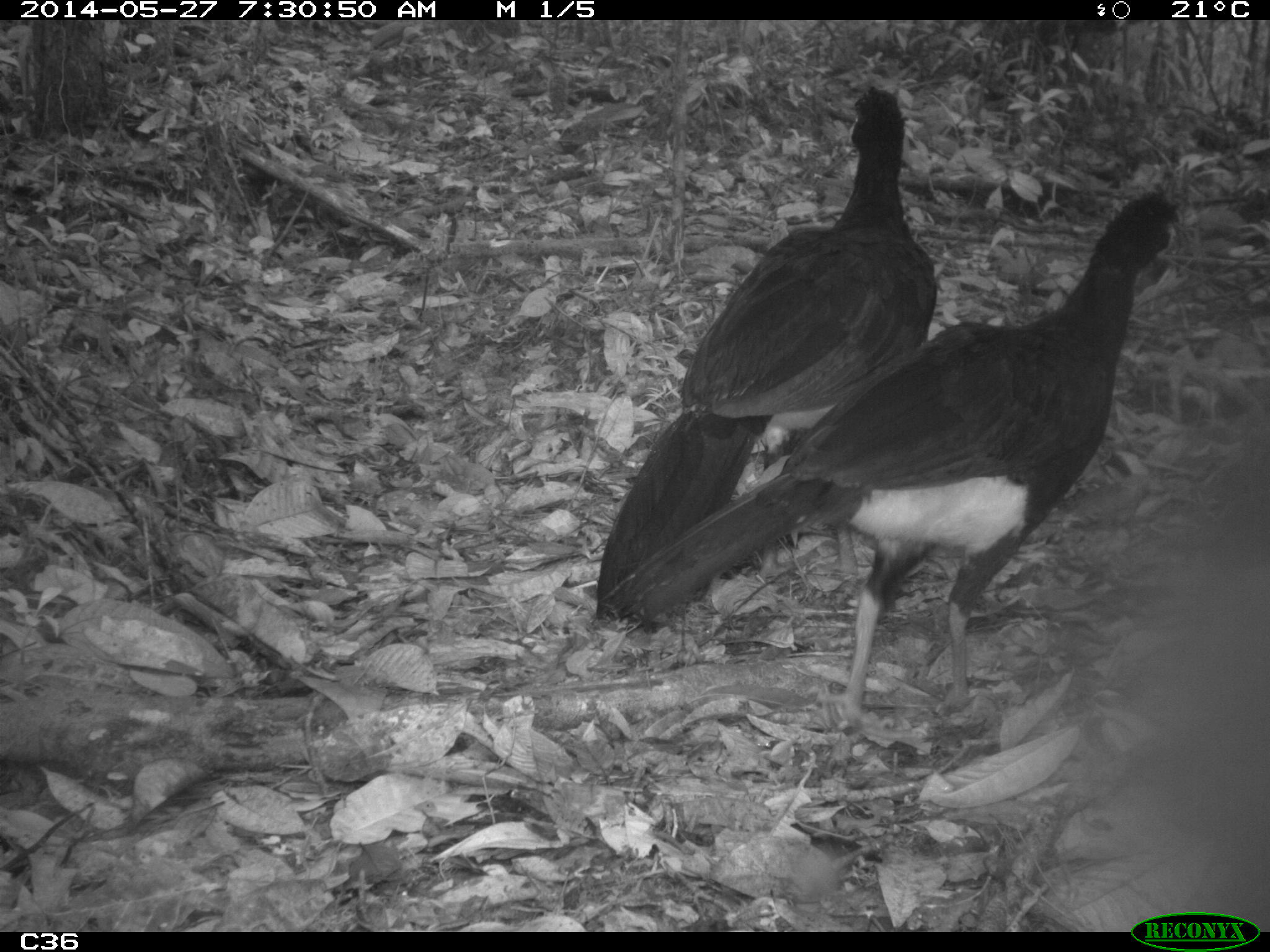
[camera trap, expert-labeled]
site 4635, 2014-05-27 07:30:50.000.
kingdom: Animalia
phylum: Chordata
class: Aves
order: Galliformes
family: Cracidae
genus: Crax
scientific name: Crax alector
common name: black curassow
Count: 2.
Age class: adult.